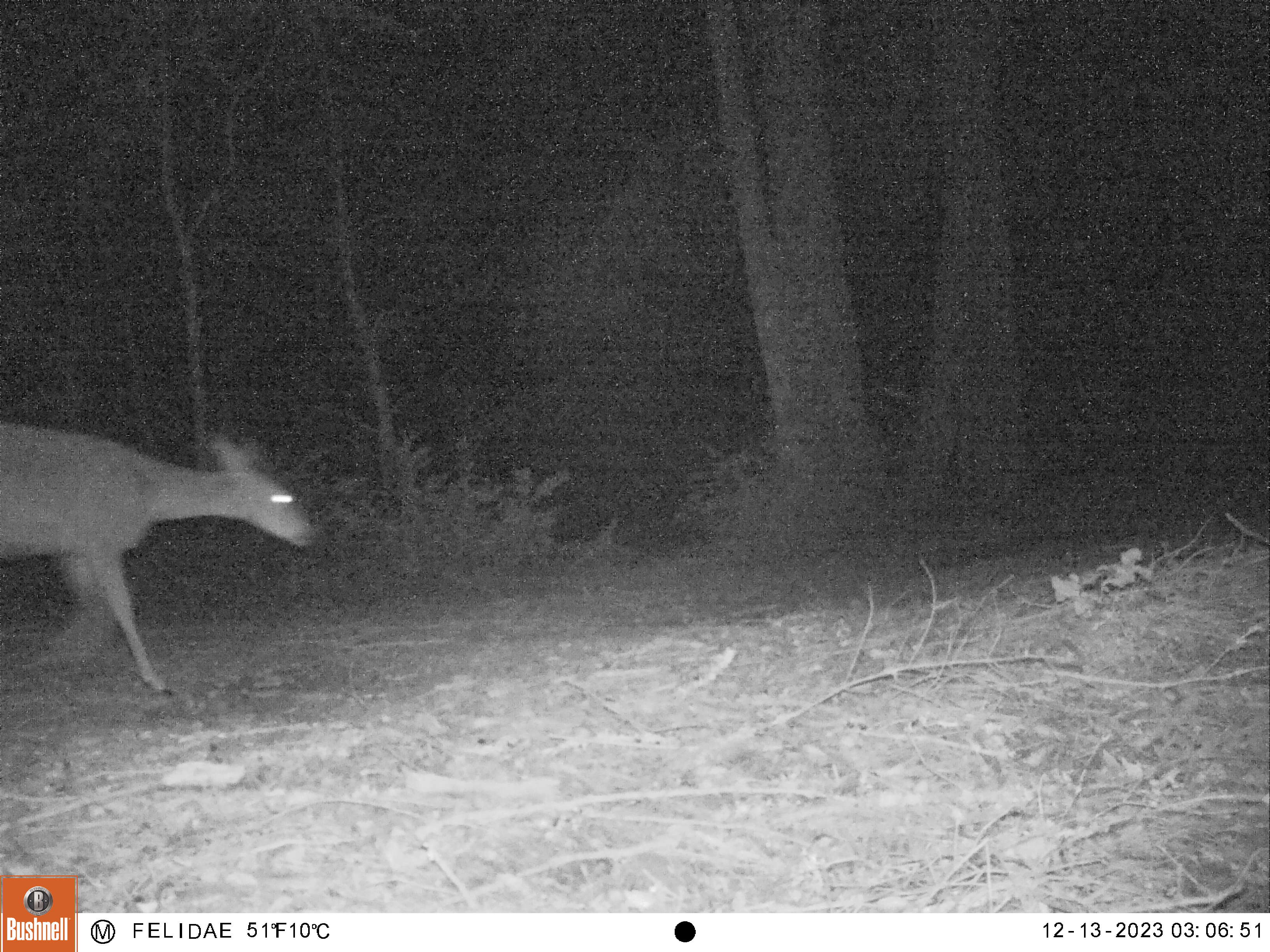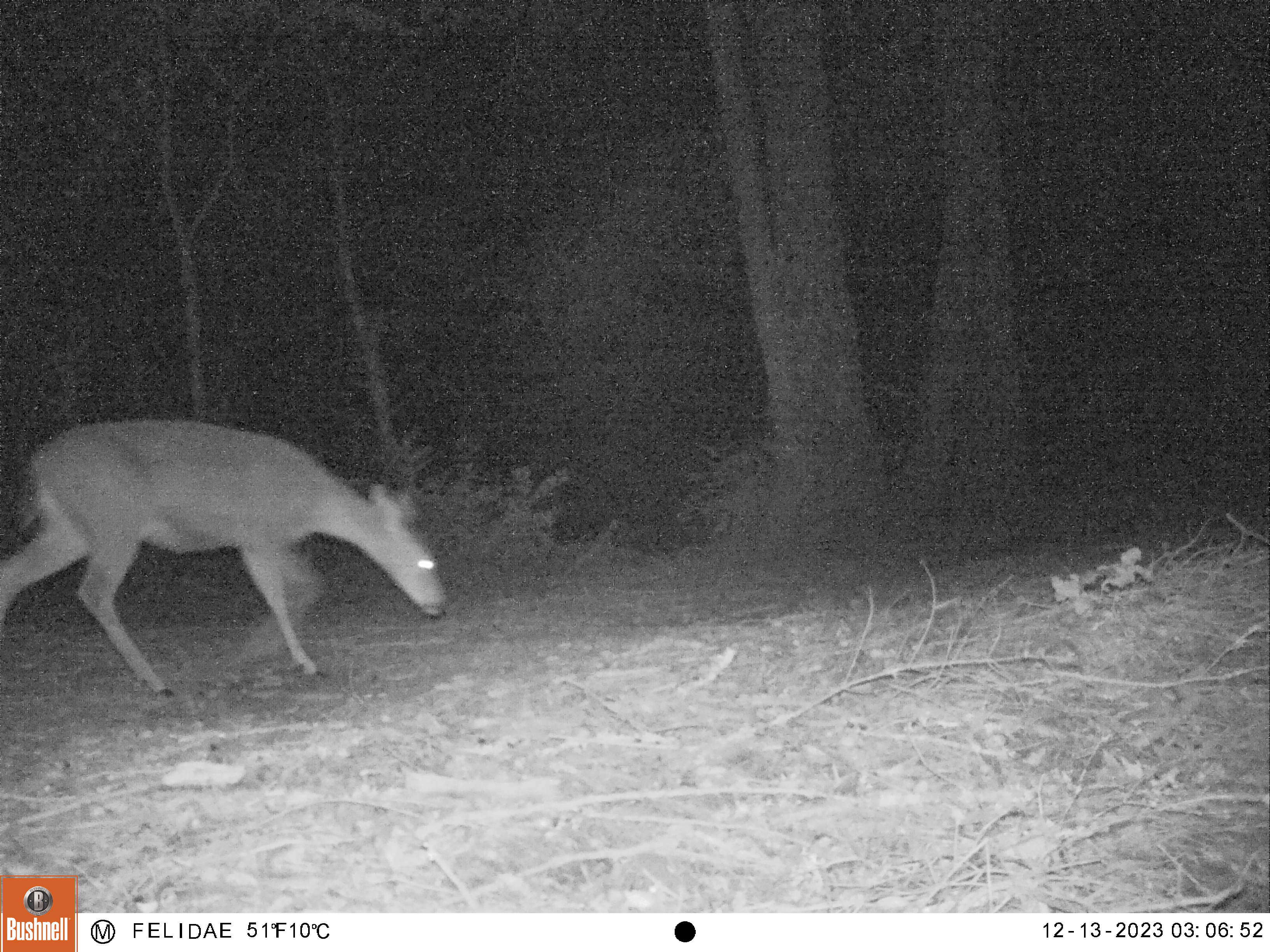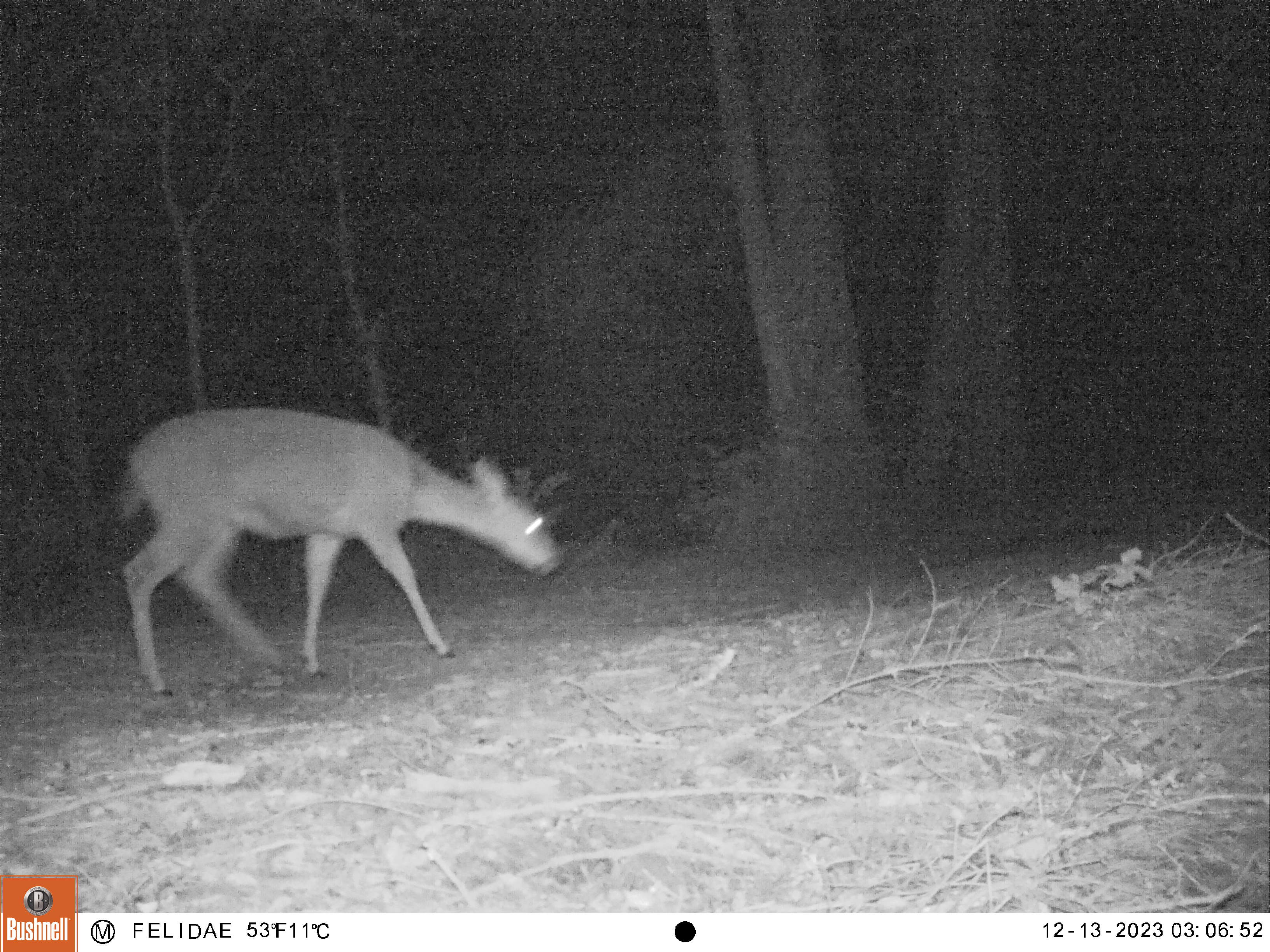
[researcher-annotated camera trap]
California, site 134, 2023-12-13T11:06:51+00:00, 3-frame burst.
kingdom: Animalia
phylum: Chordata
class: Mammalia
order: Artiodactyla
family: Cervidae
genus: Odocoileus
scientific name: Odocoileus hemionus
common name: mule deer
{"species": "mule deer (Odocoileus hemionus)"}